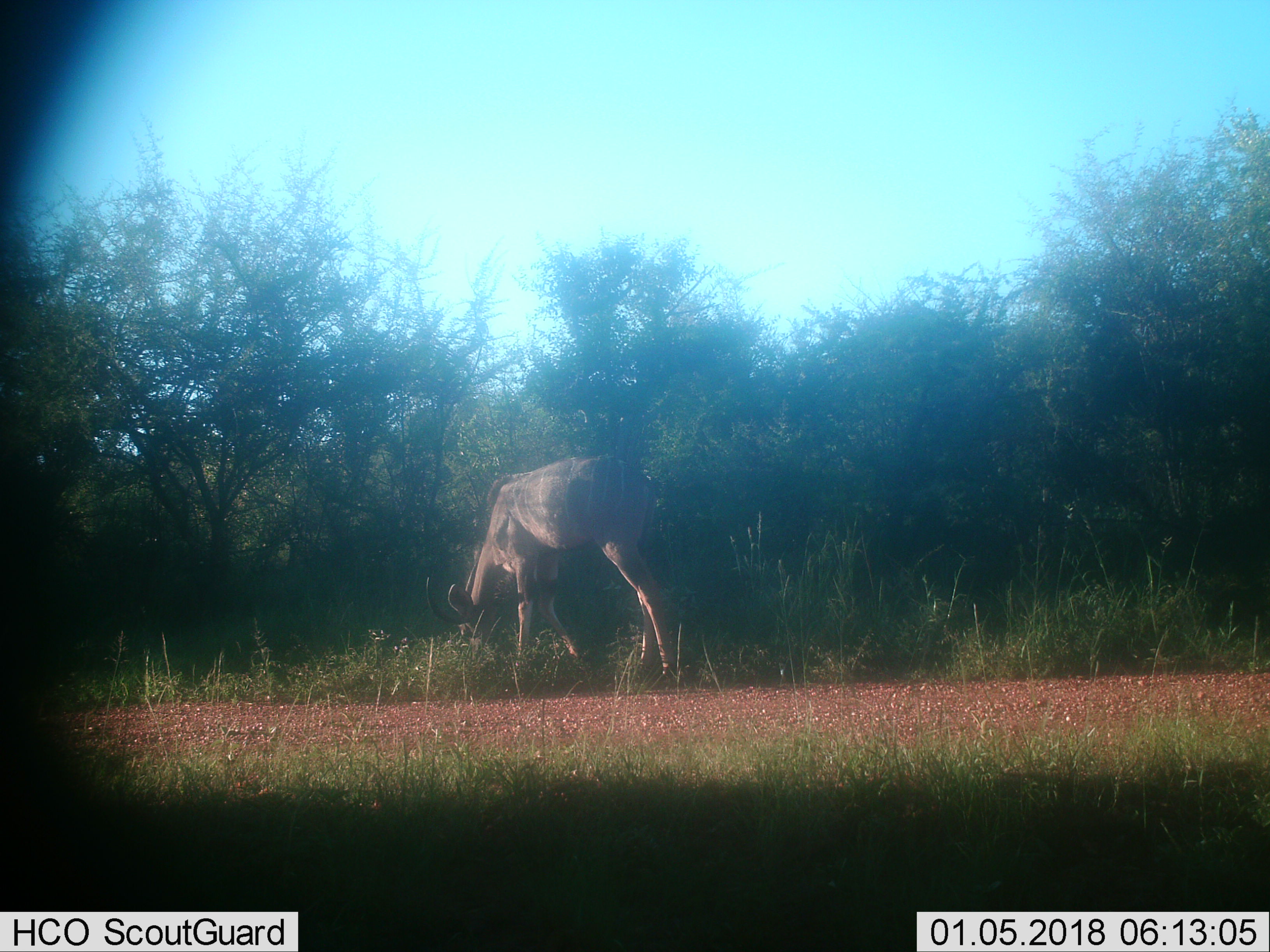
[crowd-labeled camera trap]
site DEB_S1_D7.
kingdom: Animalia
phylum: Chordata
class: Mammalia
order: Artiodactyla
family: Bovidae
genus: Tragelaphus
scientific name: Tragelaphus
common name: kudu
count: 1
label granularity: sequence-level